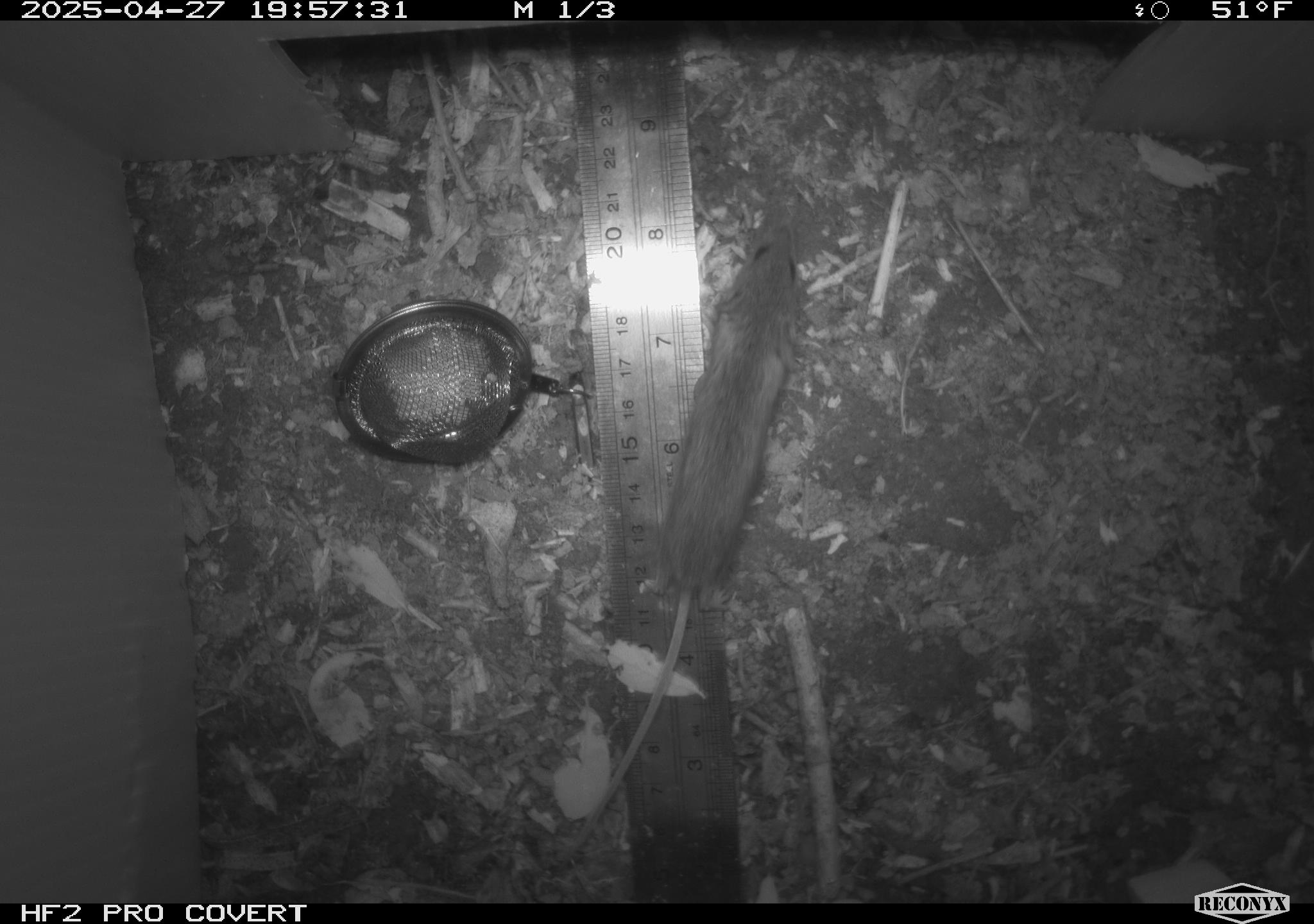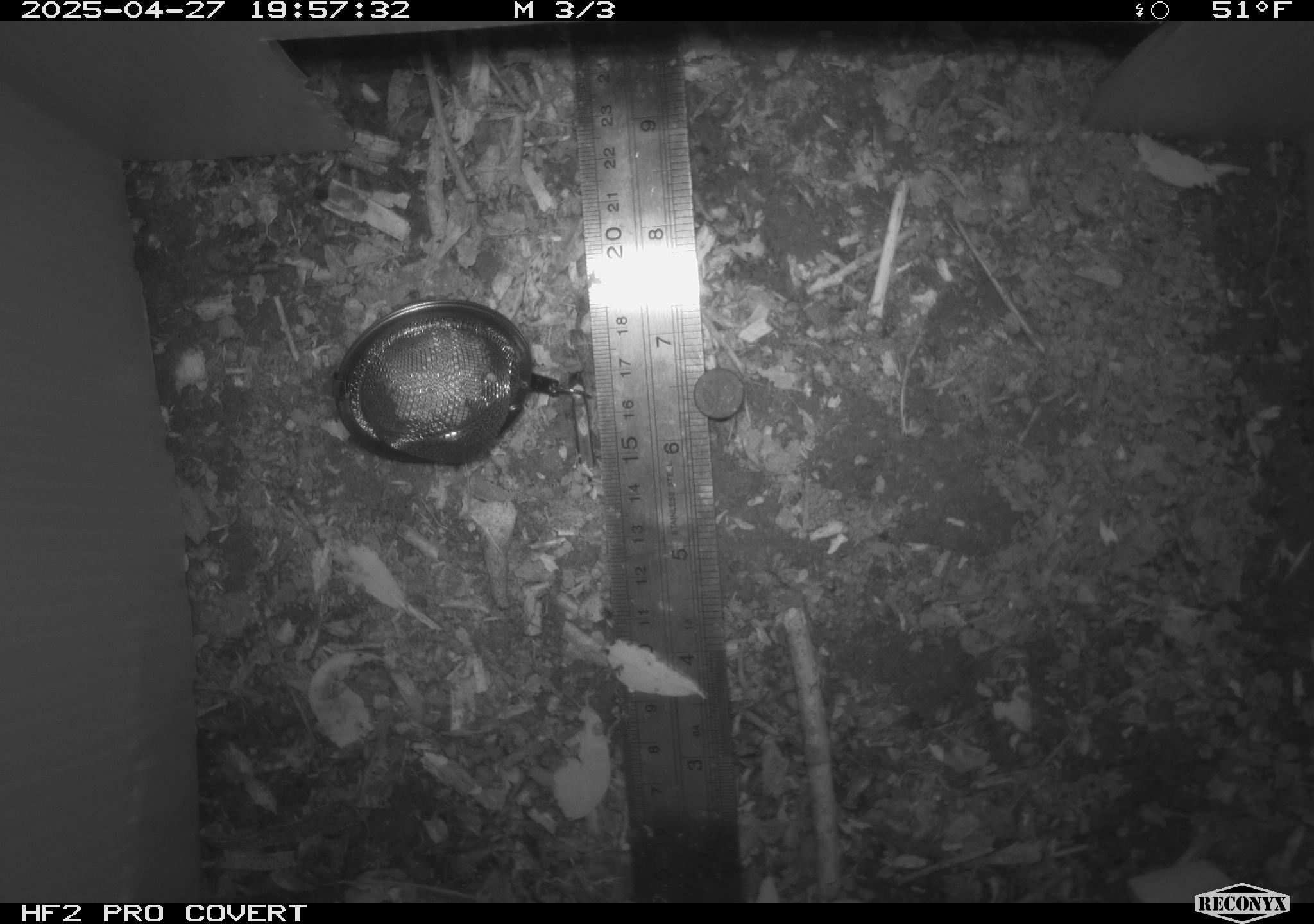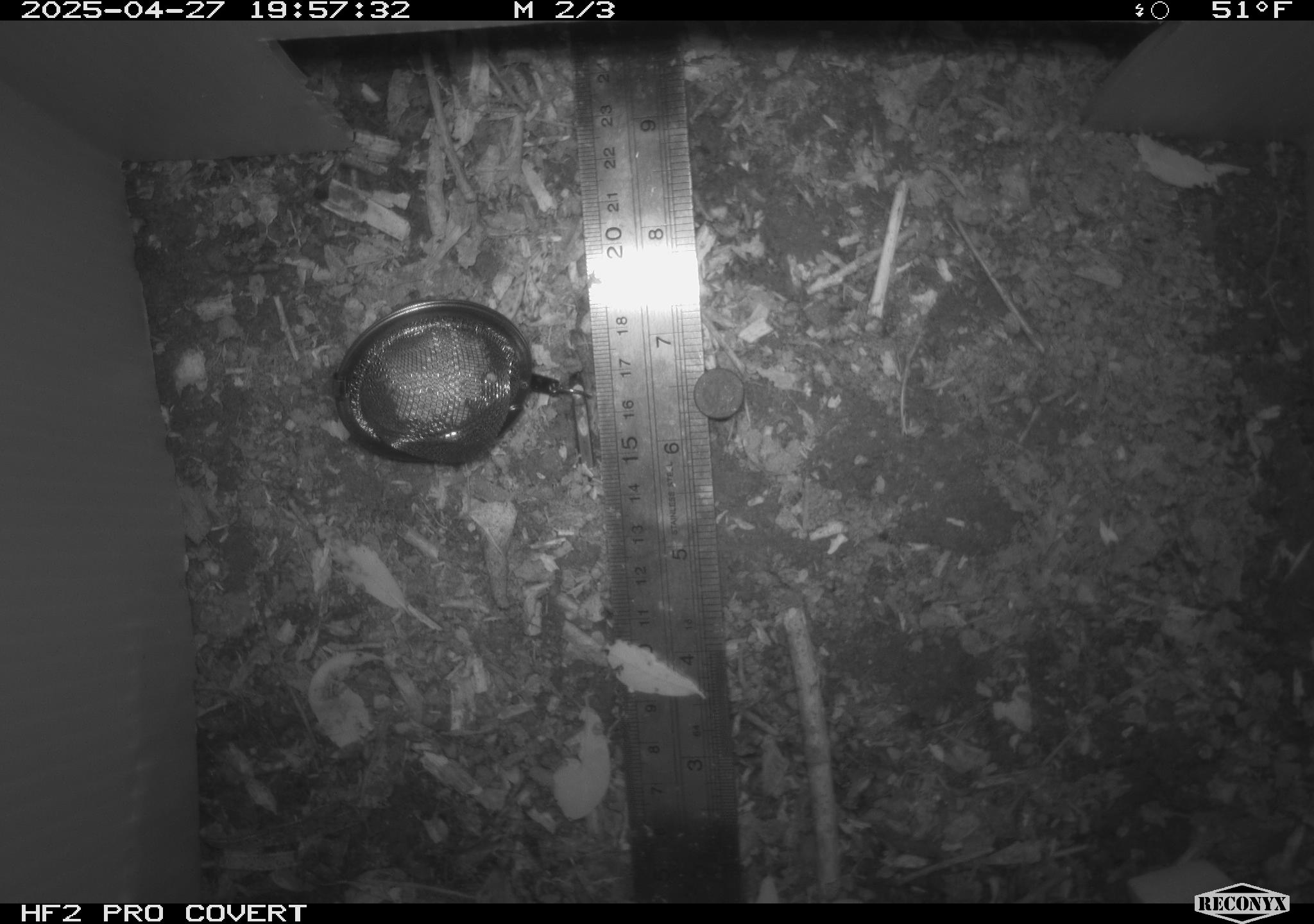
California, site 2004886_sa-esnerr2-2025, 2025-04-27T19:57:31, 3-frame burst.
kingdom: Animalia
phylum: Chordata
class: Mammalia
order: Rodentia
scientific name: Rodentia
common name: rodent